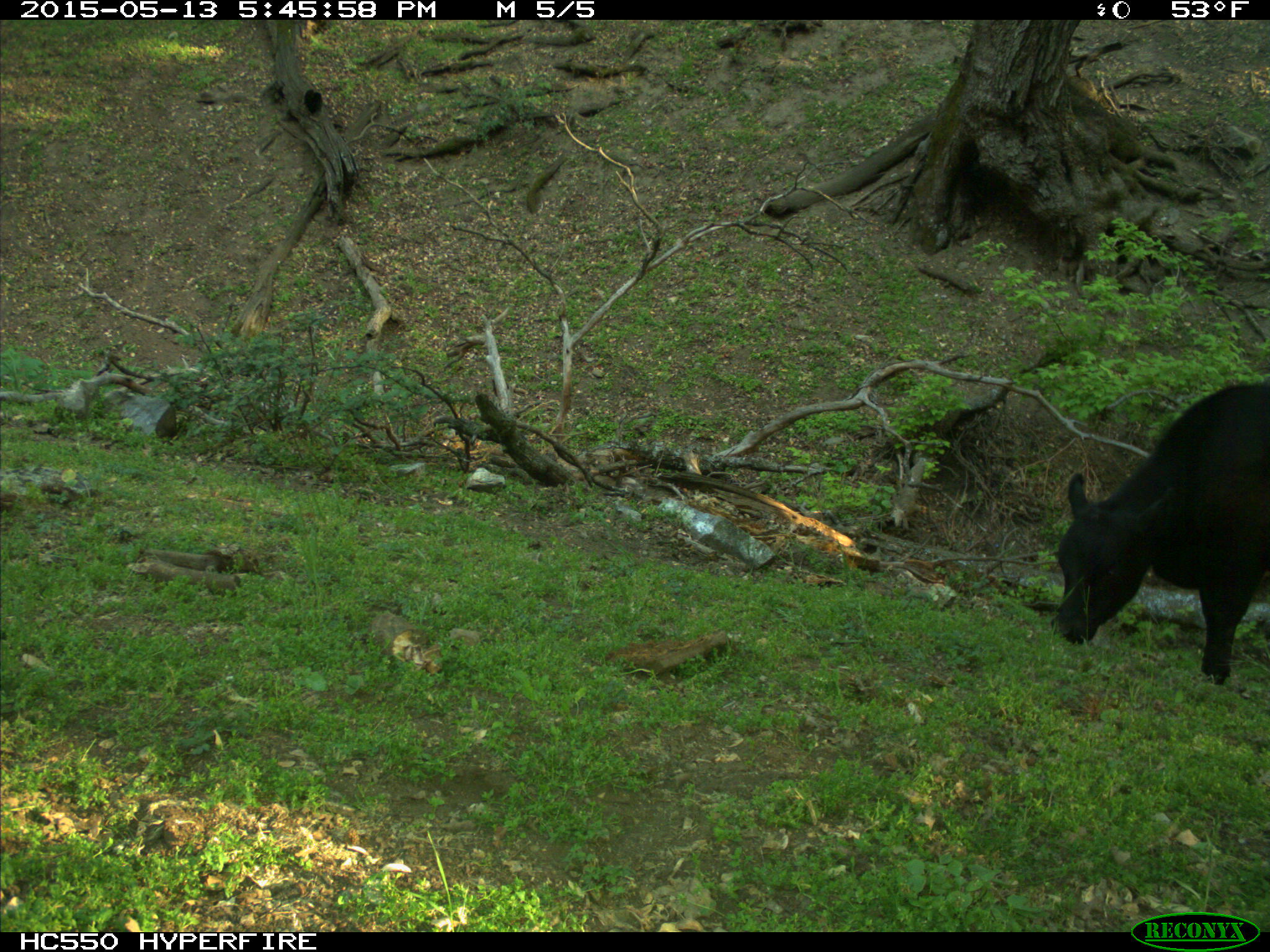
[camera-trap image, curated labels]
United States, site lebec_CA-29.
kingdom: Animalia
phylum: Chordata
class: Mammalia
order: Artiodactyla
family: Bovidae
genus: Bos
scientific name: Bos taurus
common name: domestic cow